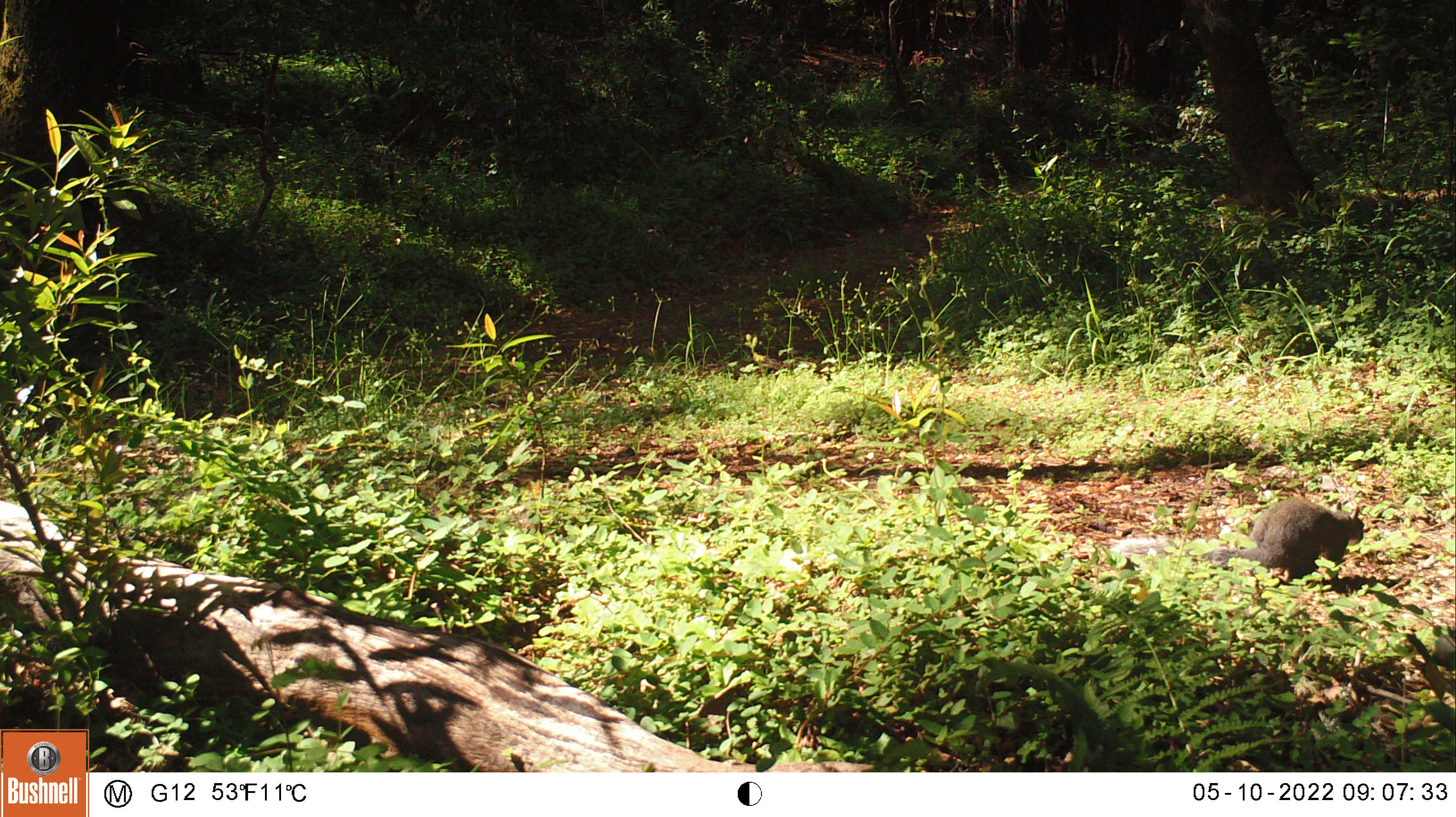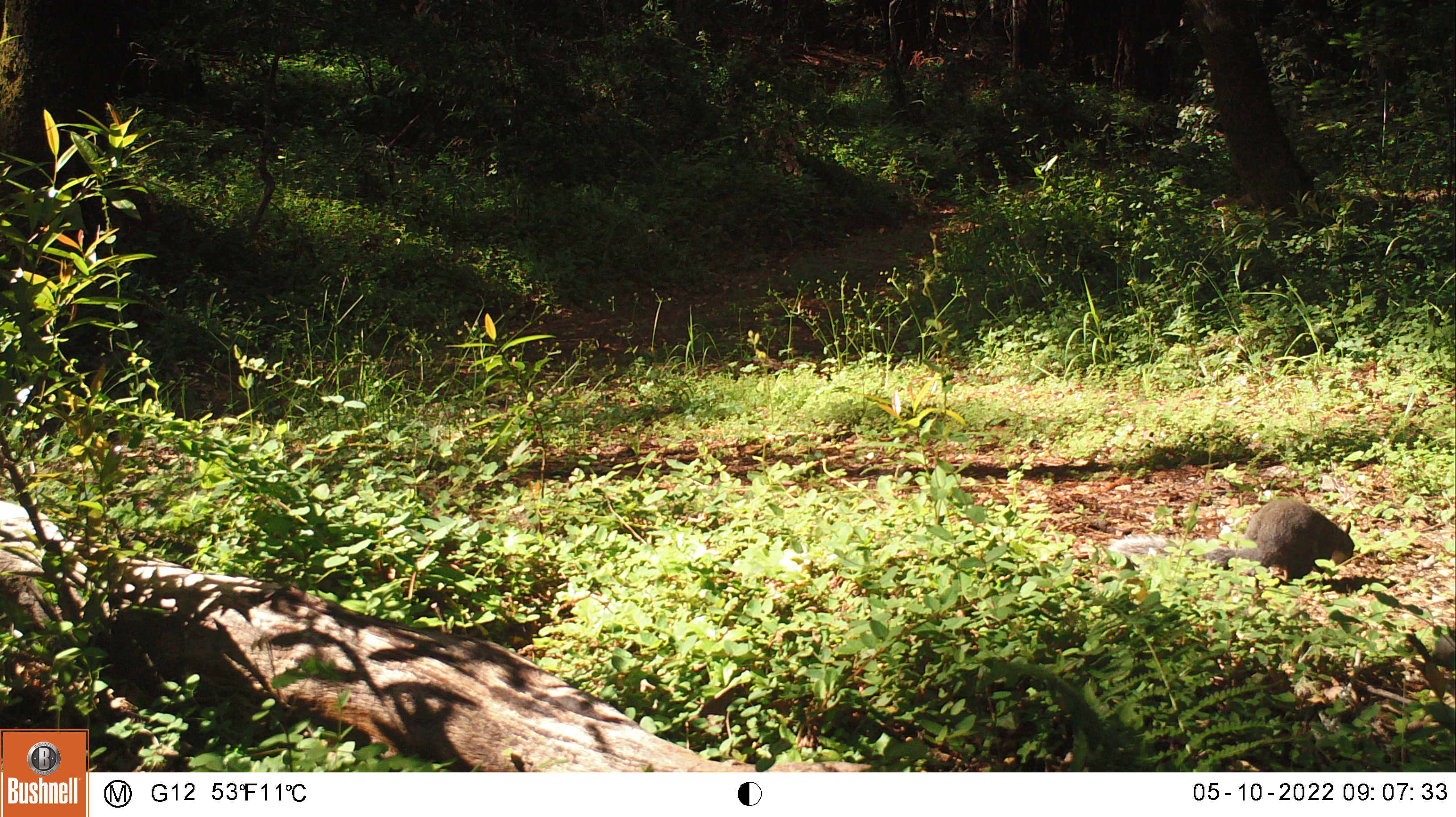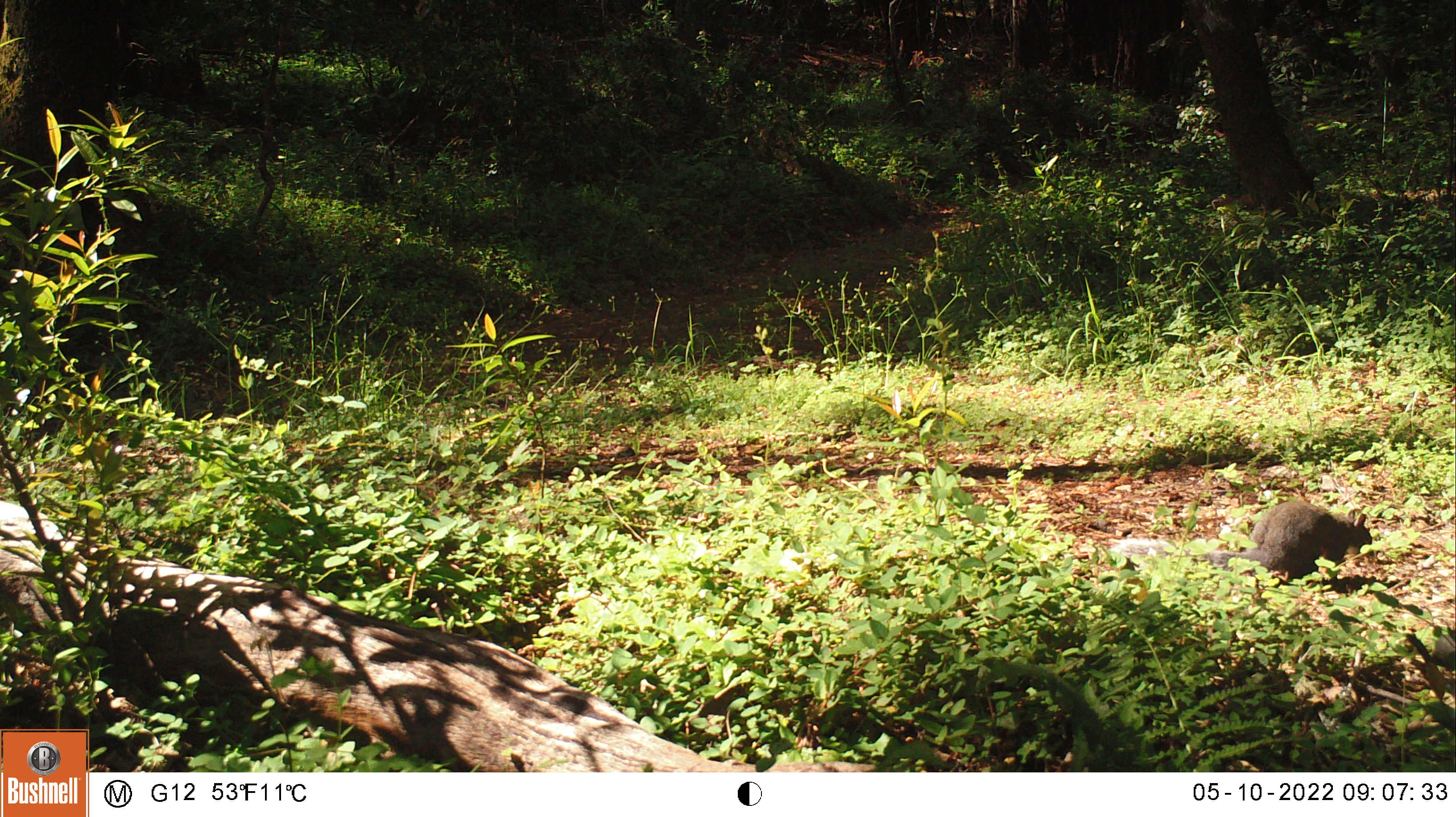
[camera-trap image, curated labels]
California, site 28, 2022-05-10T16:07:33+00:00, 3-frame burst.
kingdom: Animalia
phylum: Chordata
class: Mammalia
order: Rodentia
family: Sciuridae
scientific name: Sciuridae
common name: squirrel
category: unknown squirrel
Unknown squirrel (squirrel) (Sciuridae).